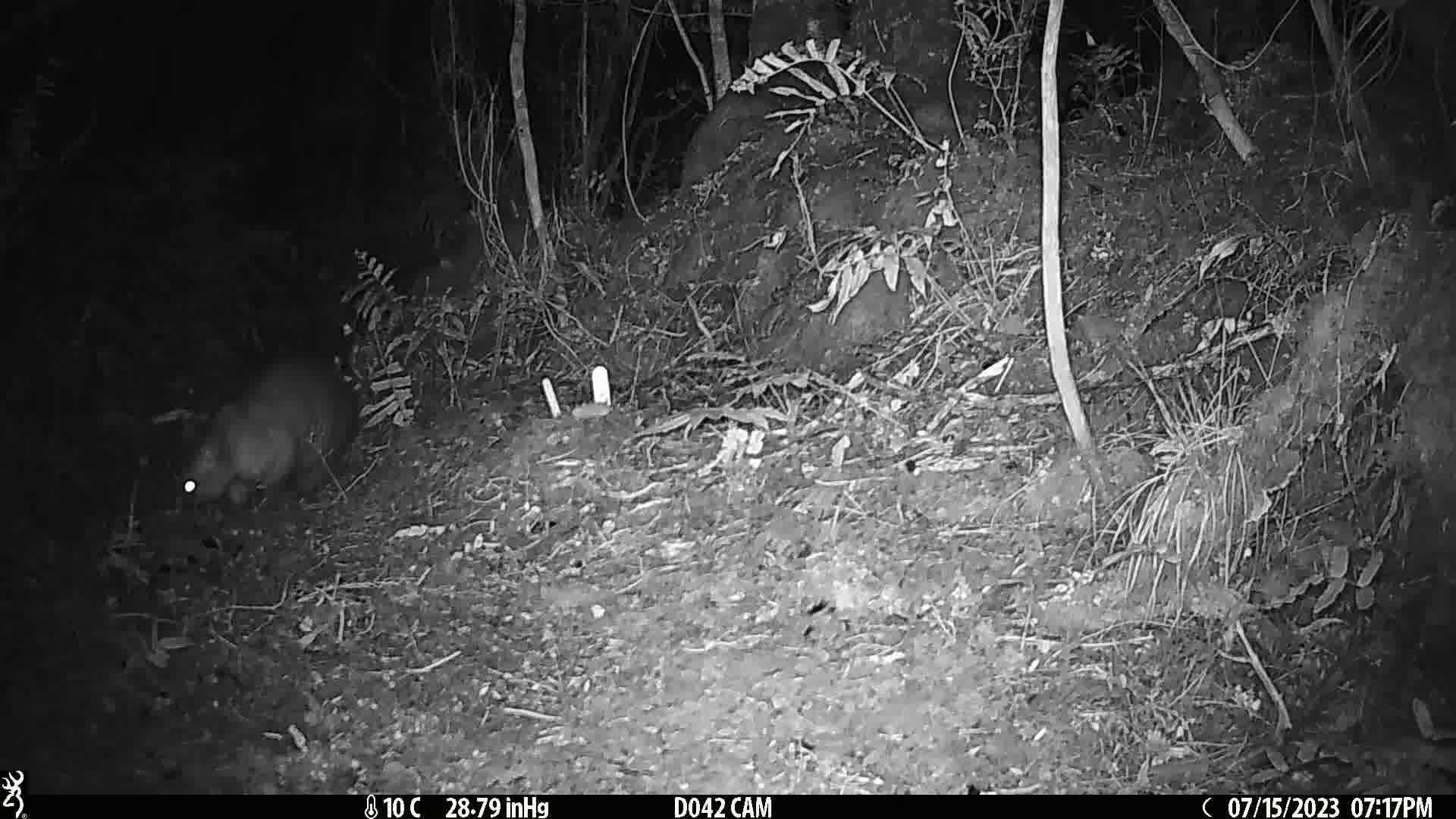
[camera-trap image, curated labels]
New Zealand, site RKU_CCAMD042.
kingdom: Animalia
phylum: Chordata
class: Mammalia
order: Diprotodontia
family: Phalangeridae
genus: Trichosurus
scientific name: Trichosurus vulpecula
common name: common brushtail possum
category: possum